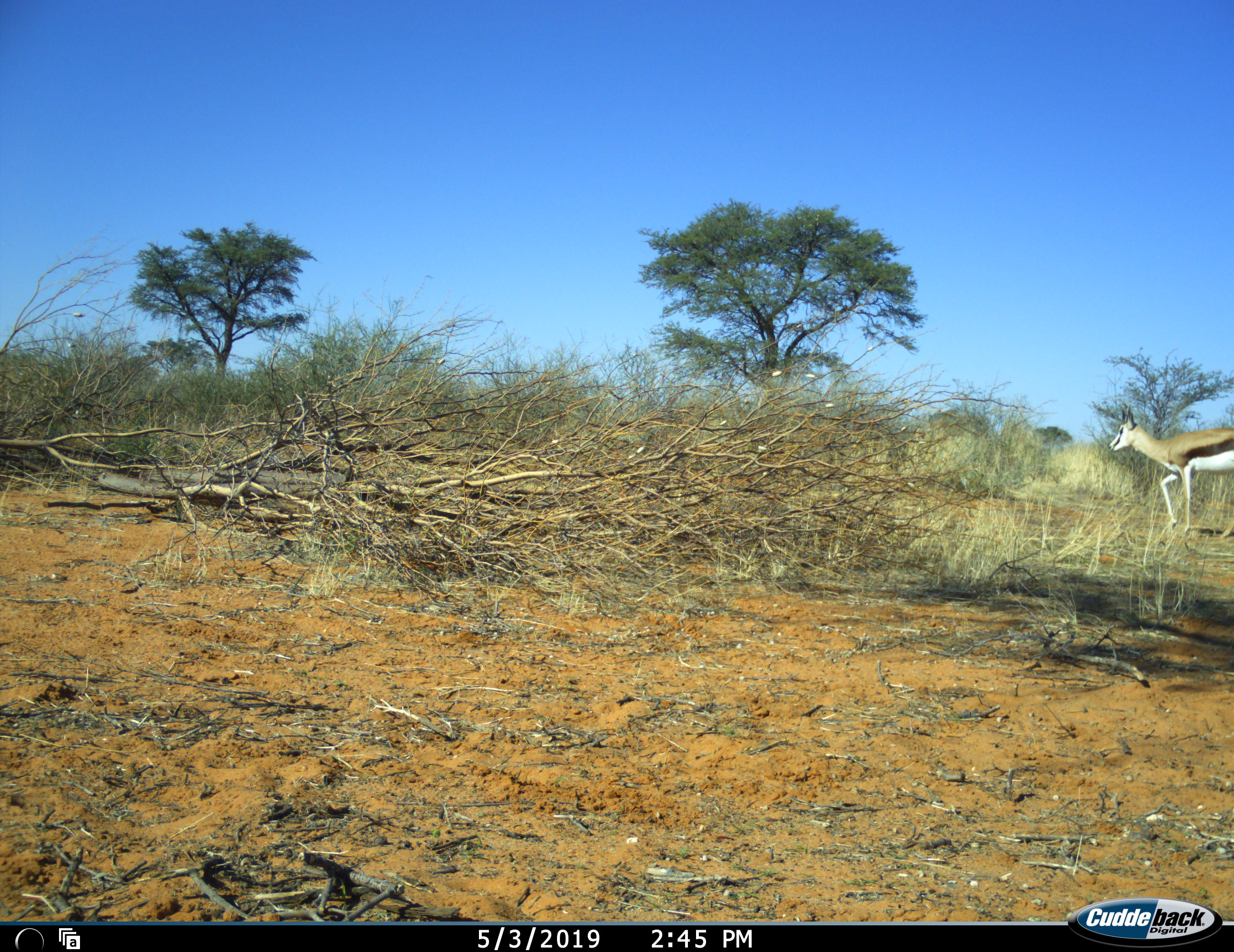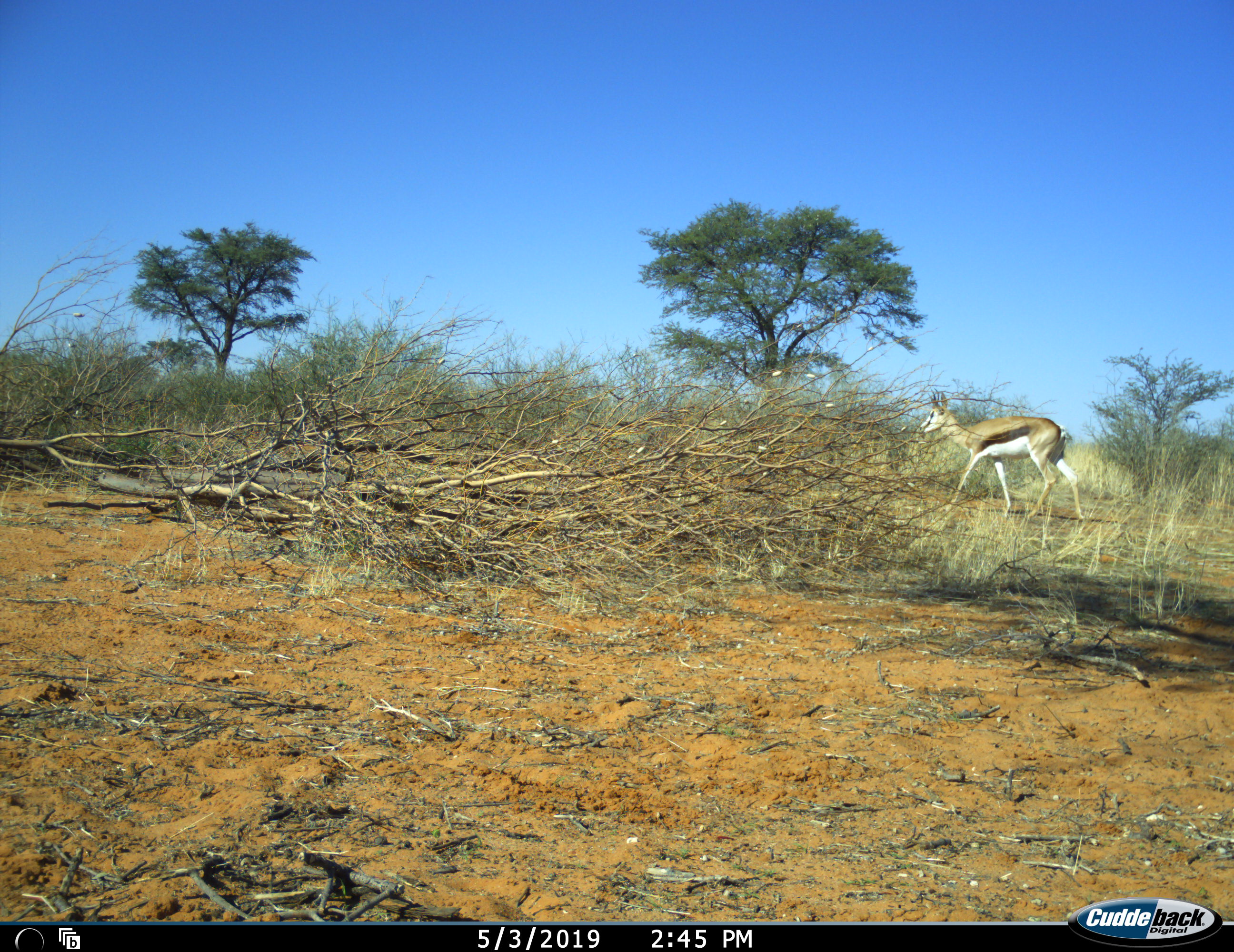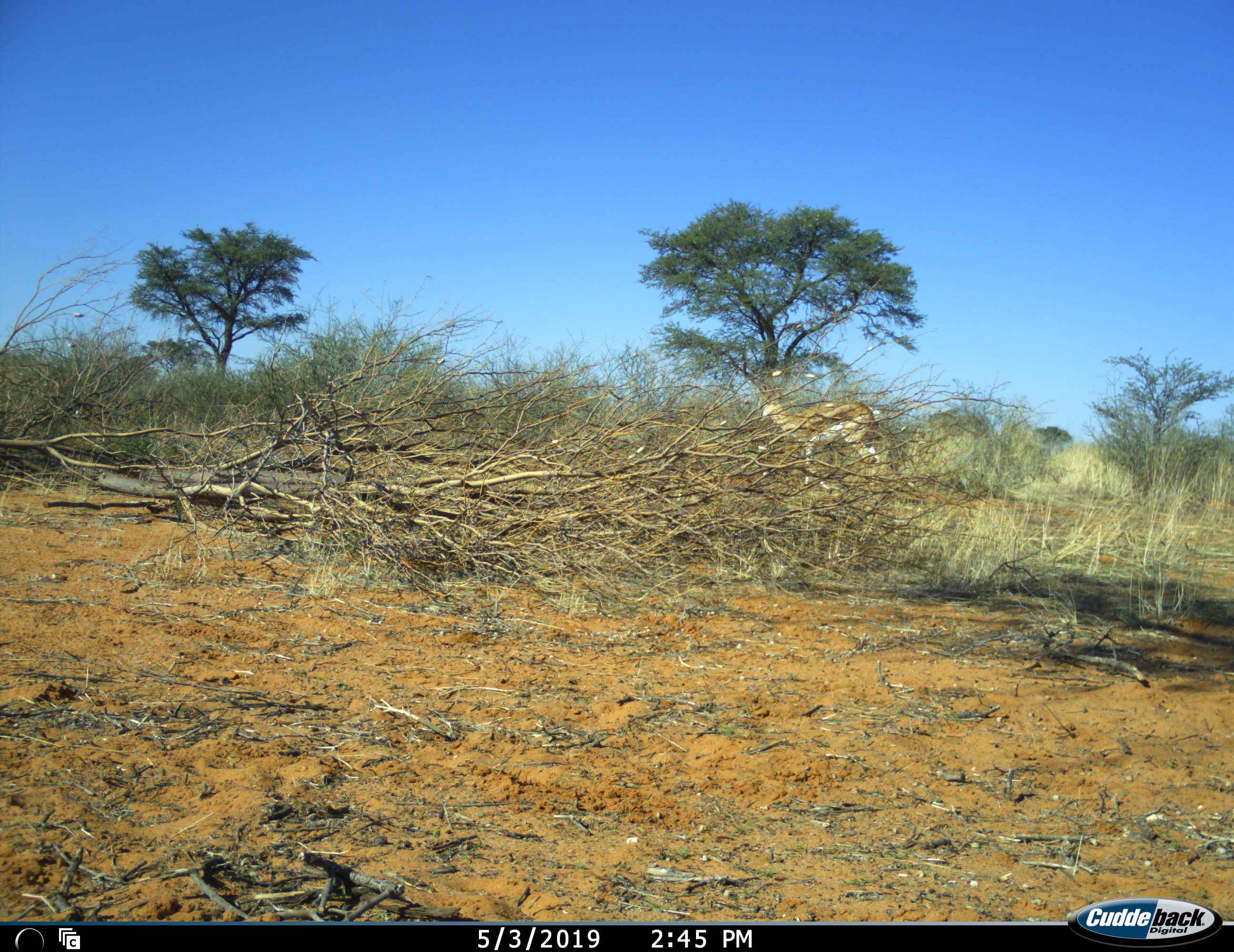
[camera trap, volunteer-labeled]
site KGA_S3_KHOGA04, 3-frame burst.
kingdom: Animalia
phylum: Chordata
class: Mammalia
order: Artiodactyla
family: Bovidae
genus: Antidorcas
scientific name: Antidorcas marsupialis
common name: springbok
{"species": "springbok (Antidorcas marsupialis)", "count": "1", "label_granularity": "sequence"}